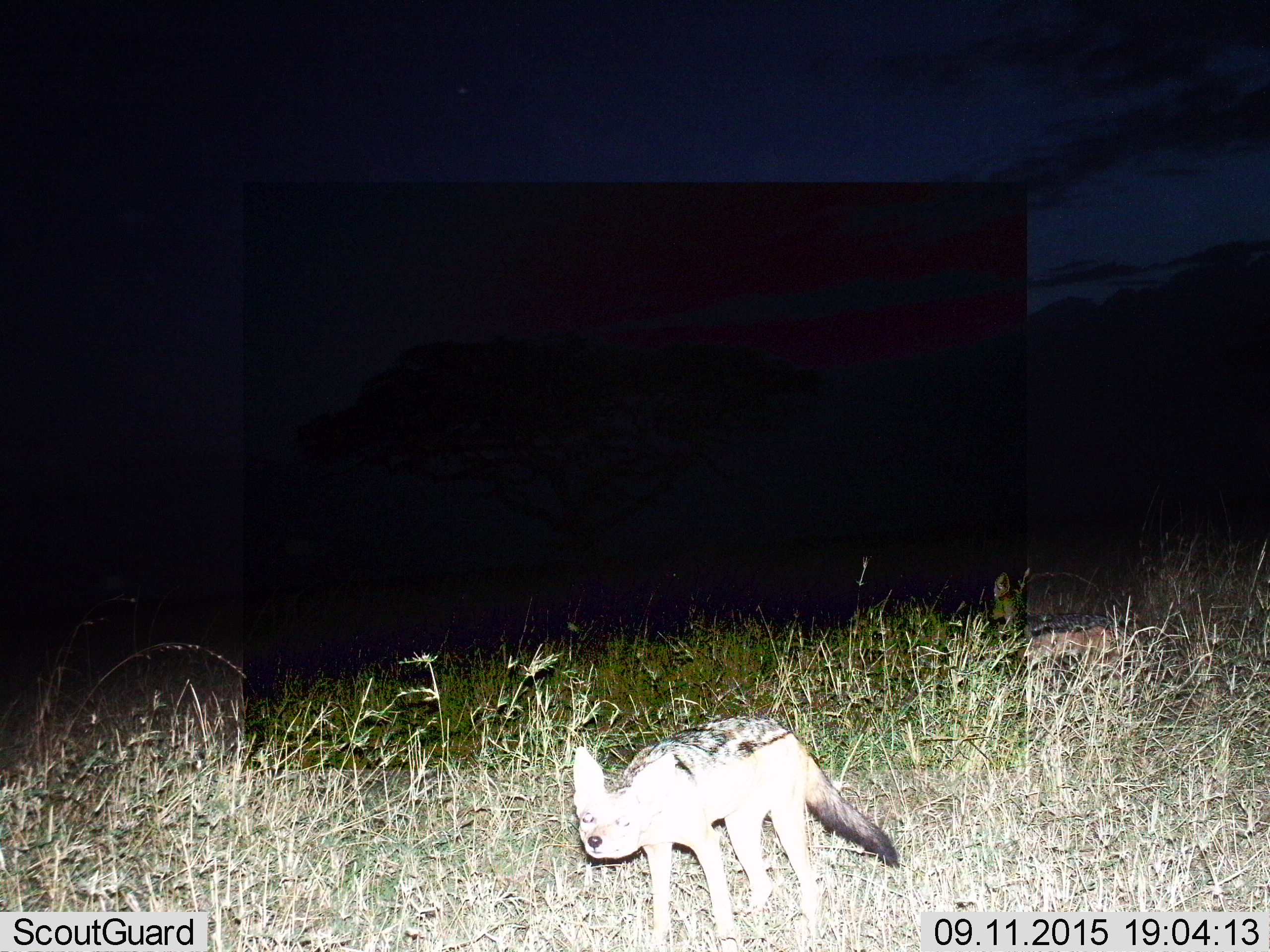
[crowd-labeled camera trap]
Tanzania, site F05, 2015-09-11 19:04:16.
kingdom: Animalia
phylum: Chordata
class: Mammalia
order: Carnivora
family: Canidae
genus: Lupulella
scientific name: Lupulella mesomelas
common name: black-backed jackal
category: jackal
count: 1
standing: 90%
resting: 0%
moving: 10%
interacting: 0%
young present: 10%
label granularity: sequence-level